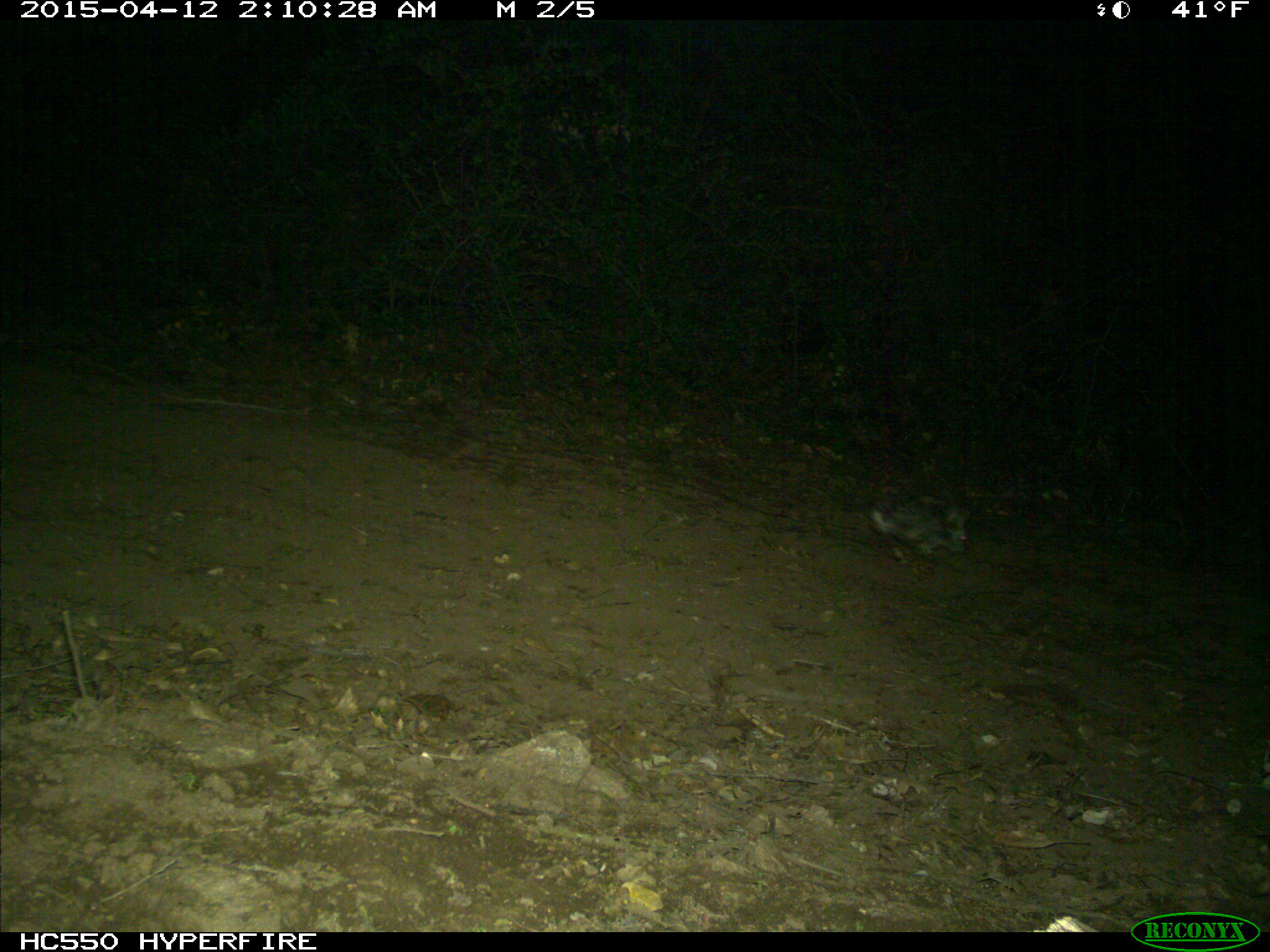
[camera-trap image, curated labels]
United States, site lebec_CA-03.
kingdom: Animalia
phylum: Chordata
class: Mammalia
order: Lagomorpha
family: Leporidae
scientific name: Leporidae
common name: rabbits and hares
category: unidentified rabbit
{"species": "unidentified rabbit (rabbits and hares) (Leporidae)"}